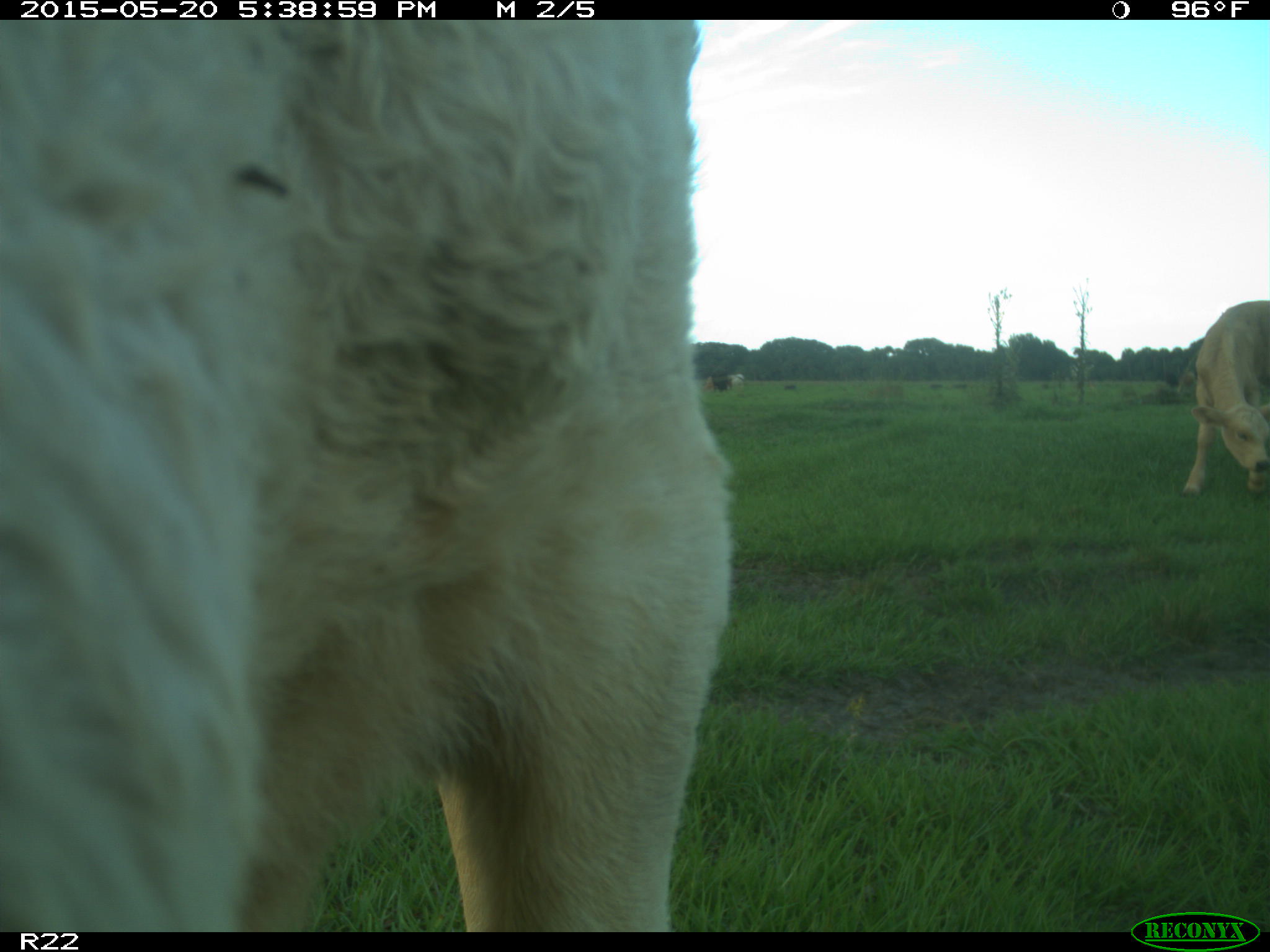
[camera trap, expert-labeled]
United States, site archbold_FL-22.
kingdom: Animalia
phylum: Chordata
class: Mammalia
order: Artiodactyla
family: Bovidae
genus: Bos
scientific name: Bos taurus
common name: domestic cow